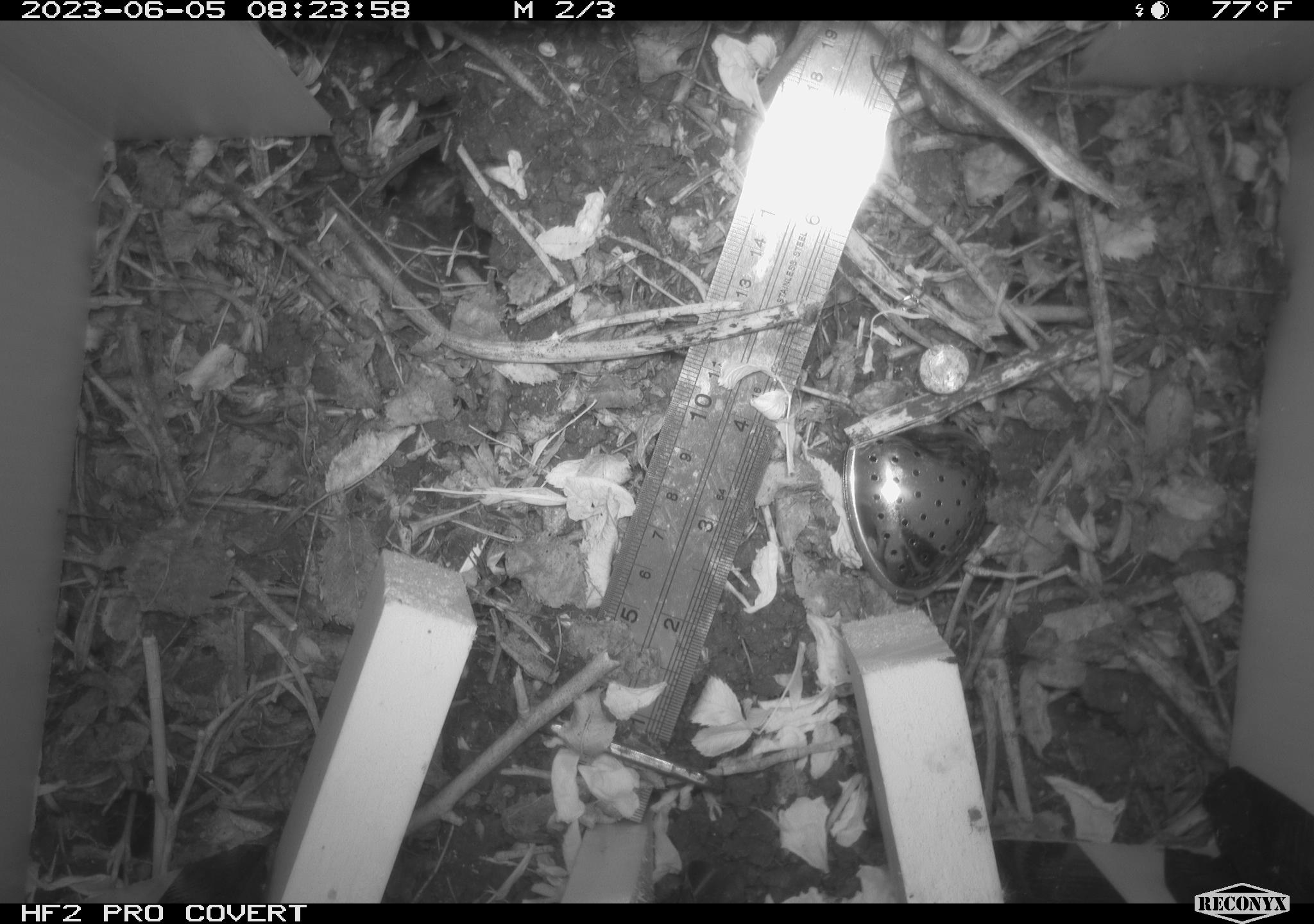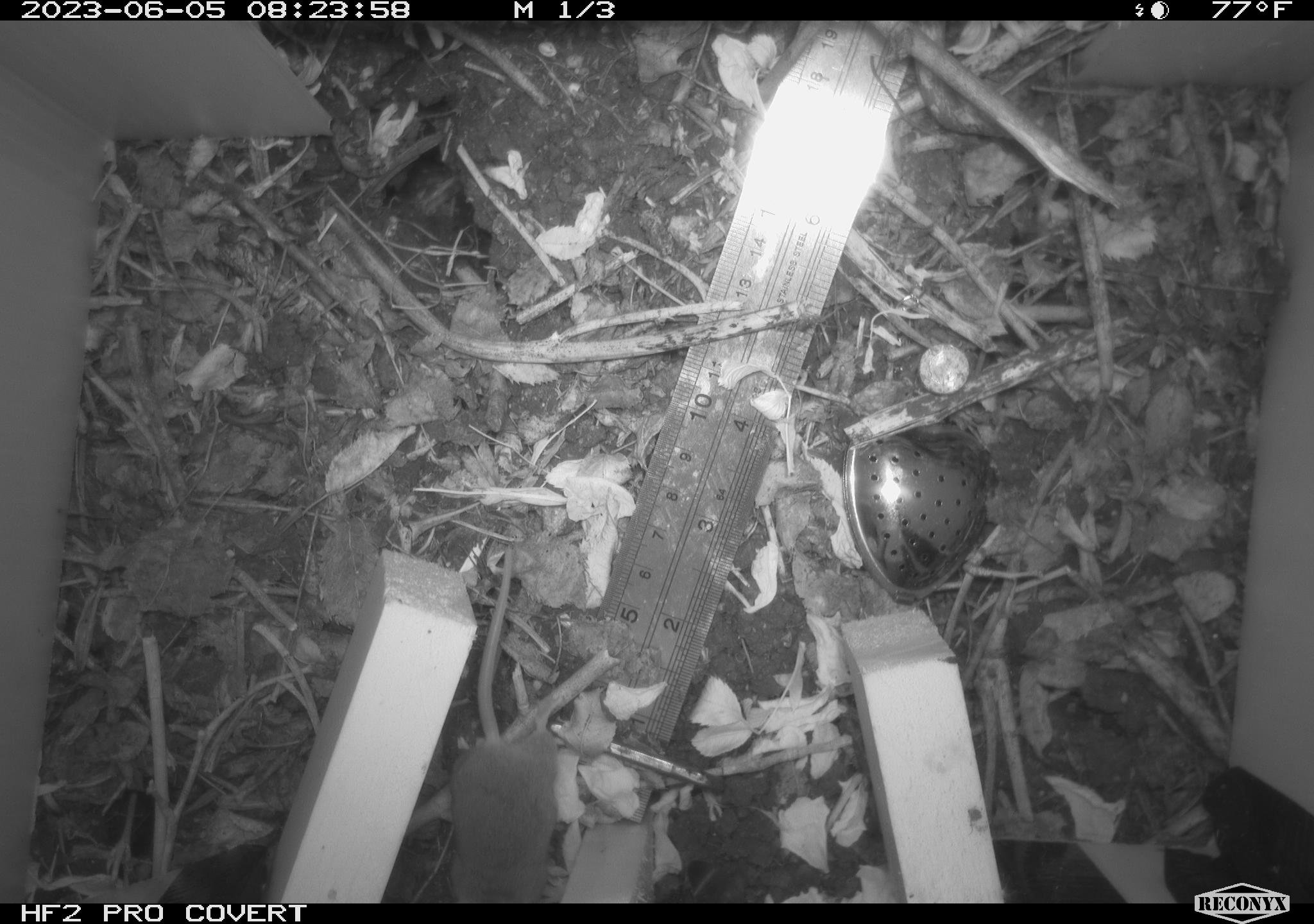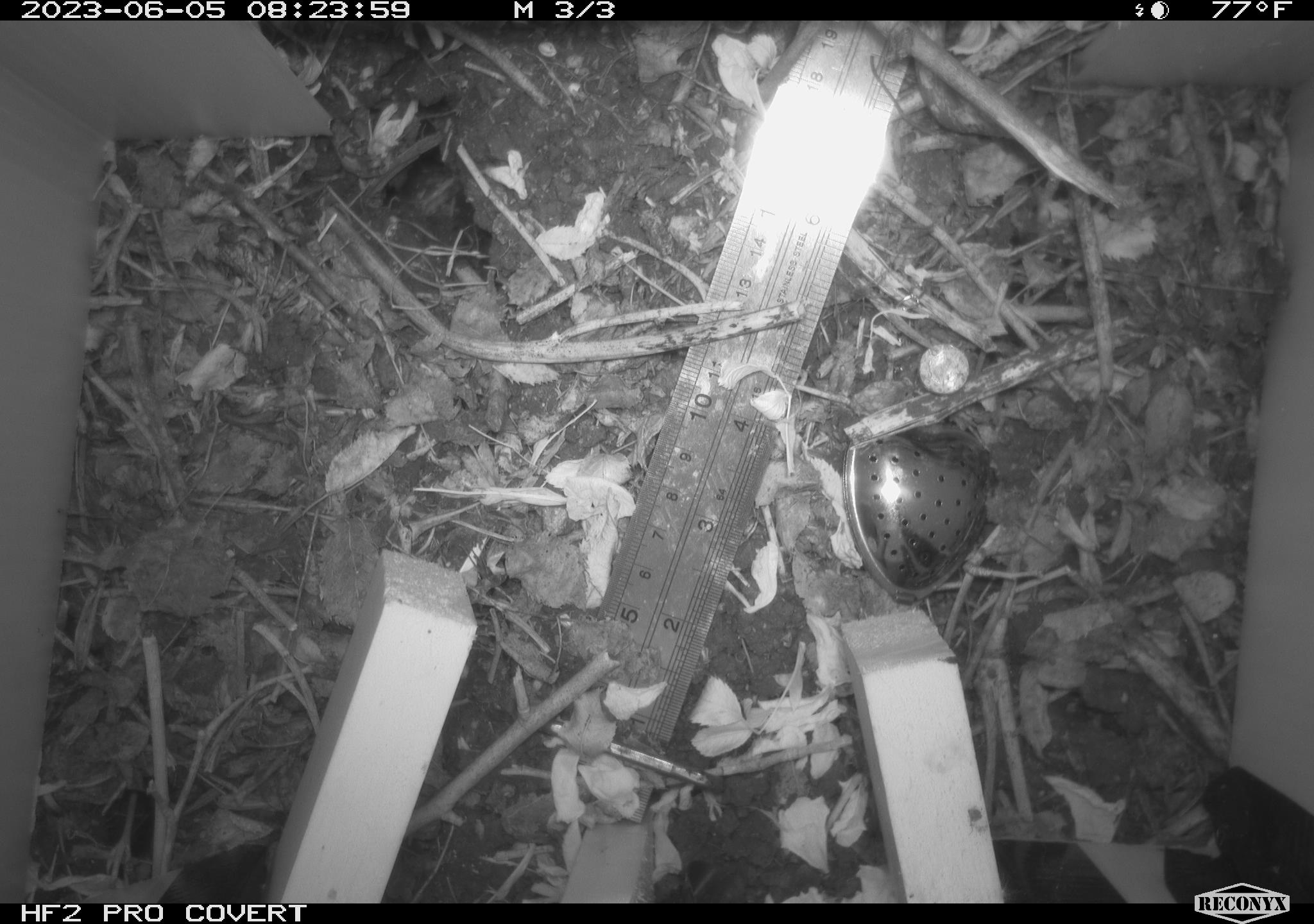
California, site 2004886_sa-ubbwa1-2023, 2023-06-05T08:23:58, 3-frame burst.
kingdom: Animalia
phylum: Chordata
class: Mammalia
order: Rodentia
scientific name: Rodentia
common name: rodent